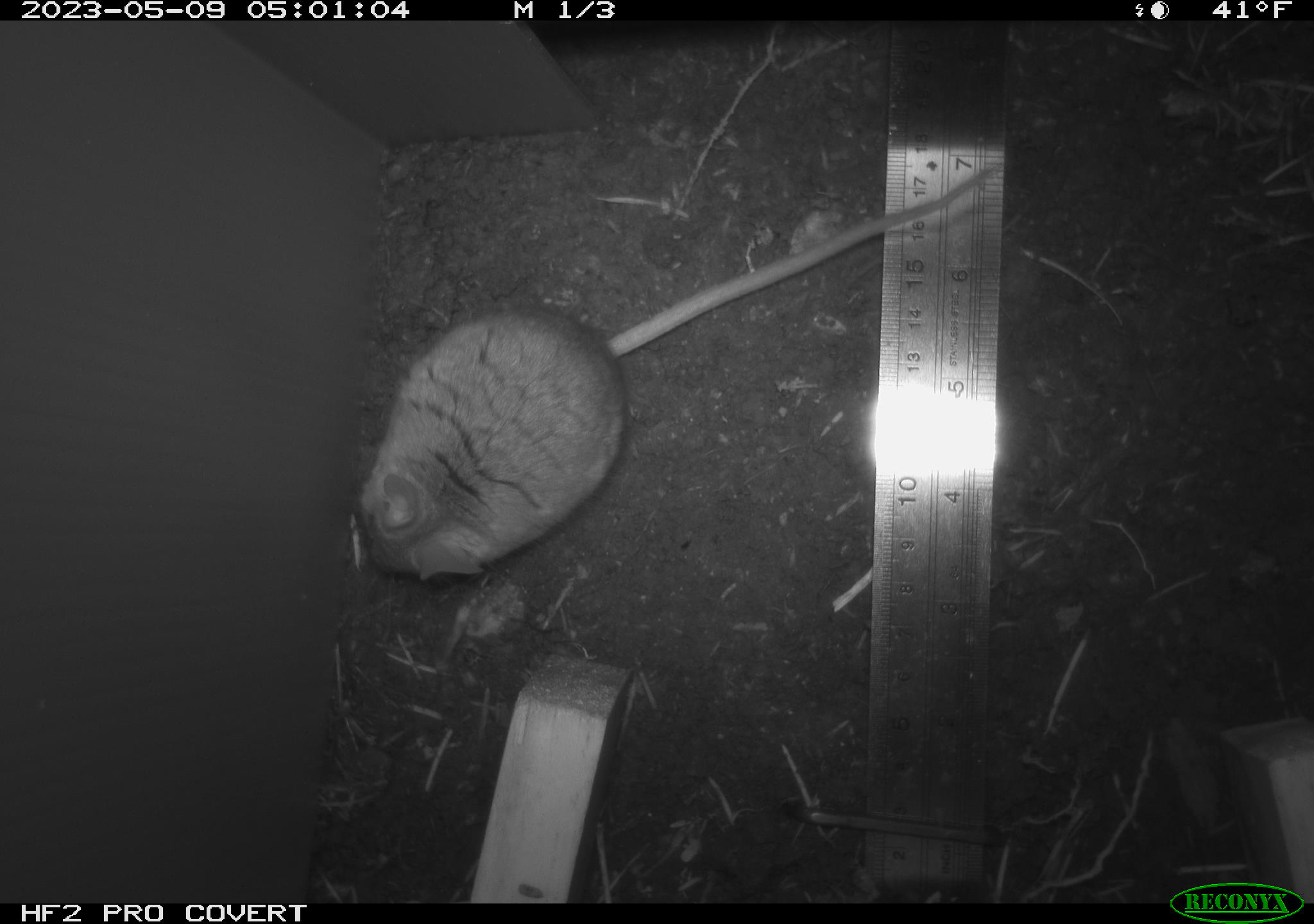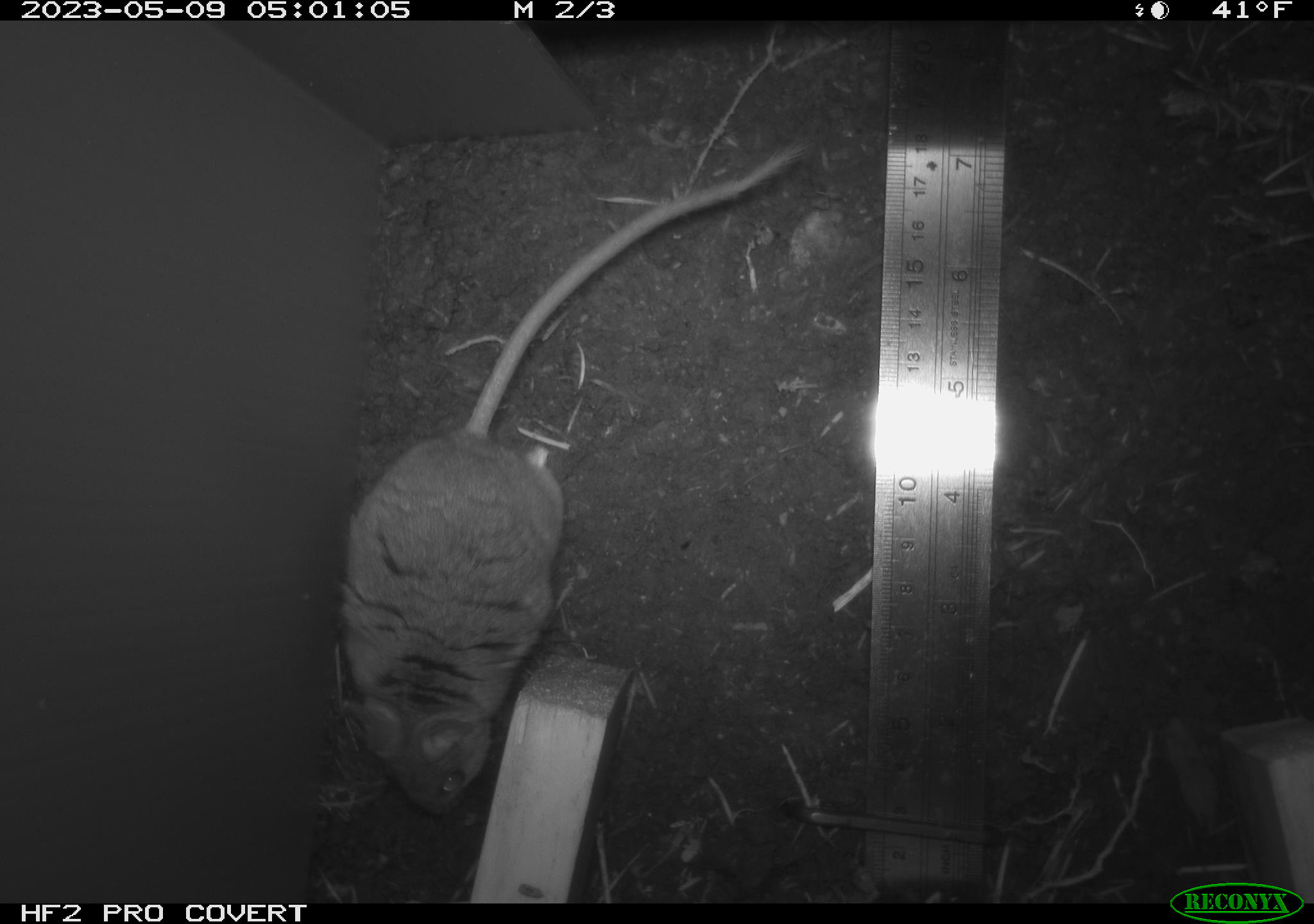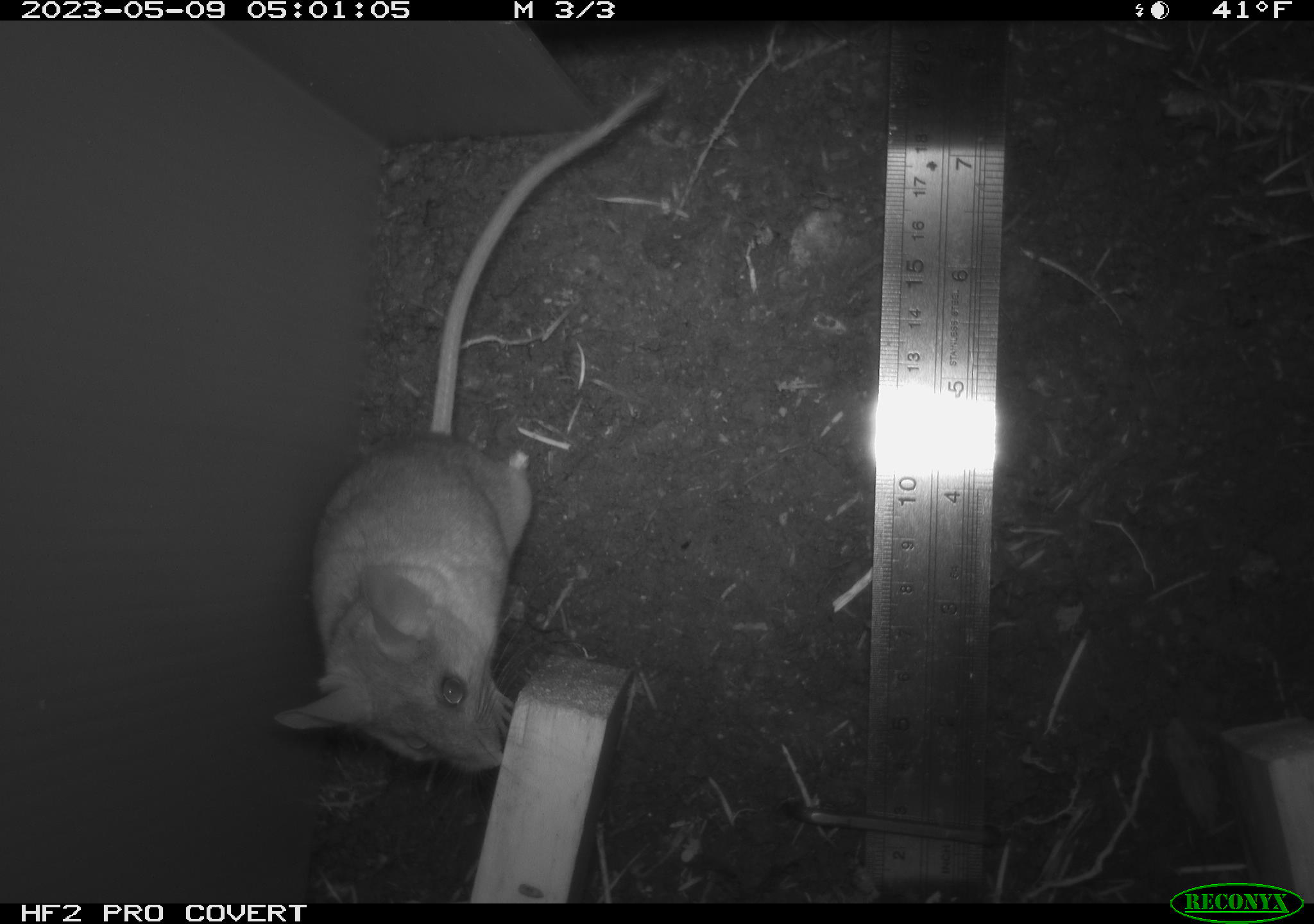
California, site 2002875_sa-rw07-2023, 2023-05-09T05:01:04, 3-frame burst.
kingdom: Animalia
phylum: Chordata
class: Mammalia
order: Rodentia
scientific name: Rodentia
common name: mouse species